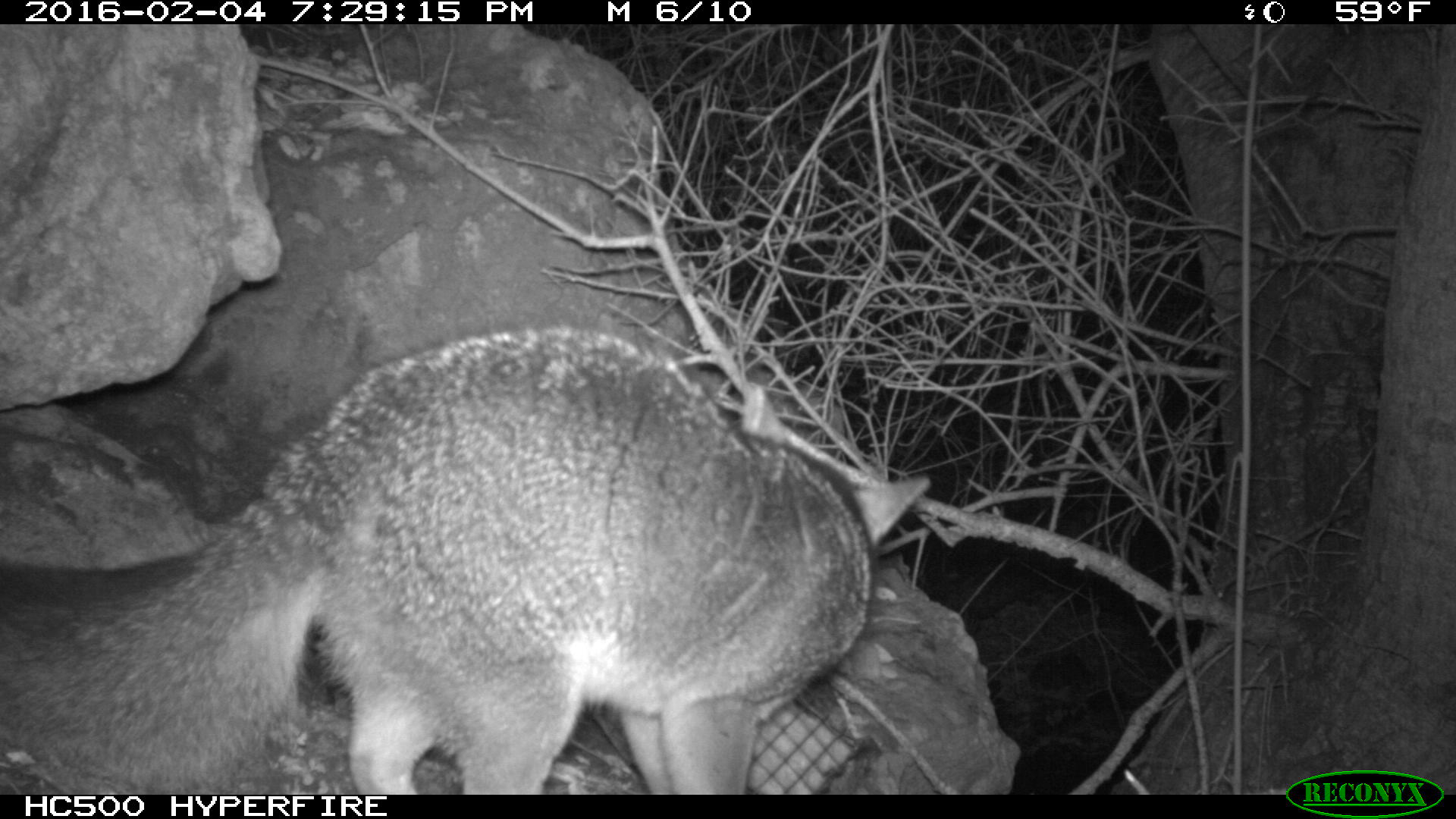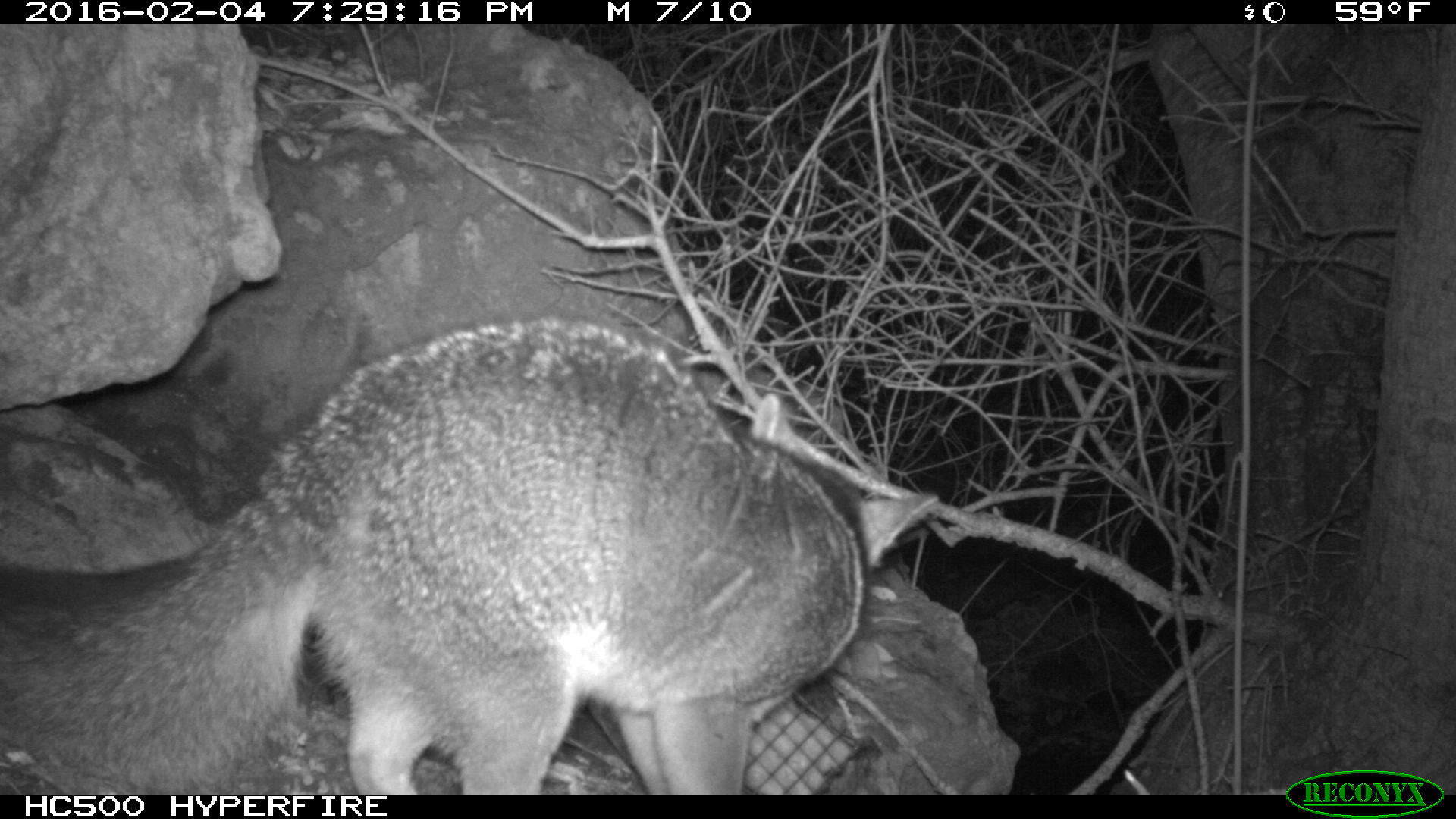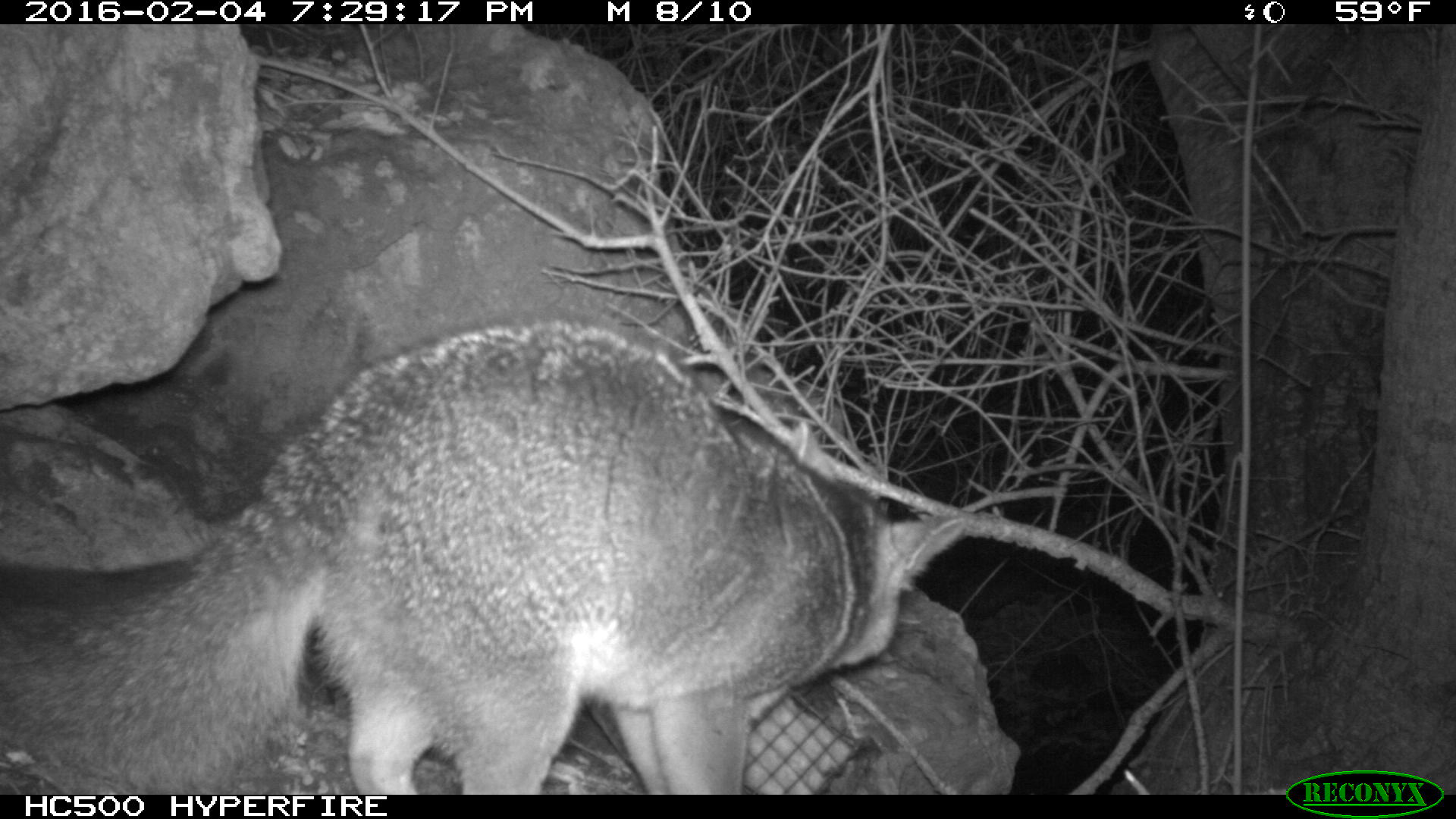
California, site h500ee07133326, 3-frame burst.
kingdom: Animalia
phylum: Chordata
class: Mammalia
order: Carnivora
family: Canidae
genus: Urocyon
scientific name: Urocyon littoralis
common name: island fox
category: fox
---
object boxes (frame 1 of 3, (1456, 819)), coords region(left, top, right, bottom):
fox: region(0, 322, 931, 794)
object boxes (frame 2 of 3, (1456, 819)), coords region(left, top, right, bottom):
fox: region(0, 313, 938, 792)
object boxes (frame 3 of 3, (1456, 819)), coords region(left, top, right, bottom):
fox: region(0, 318, 968, 795)